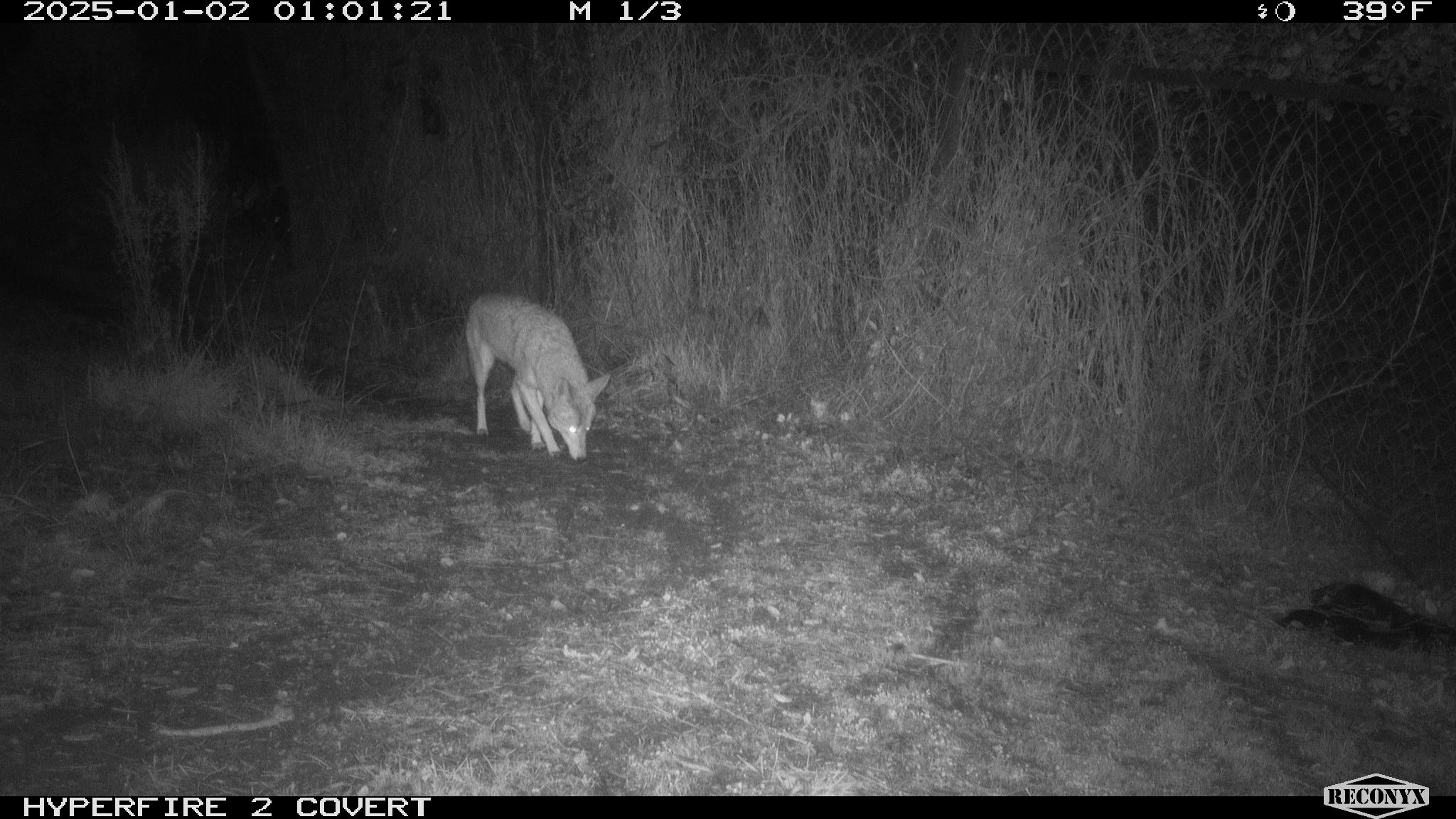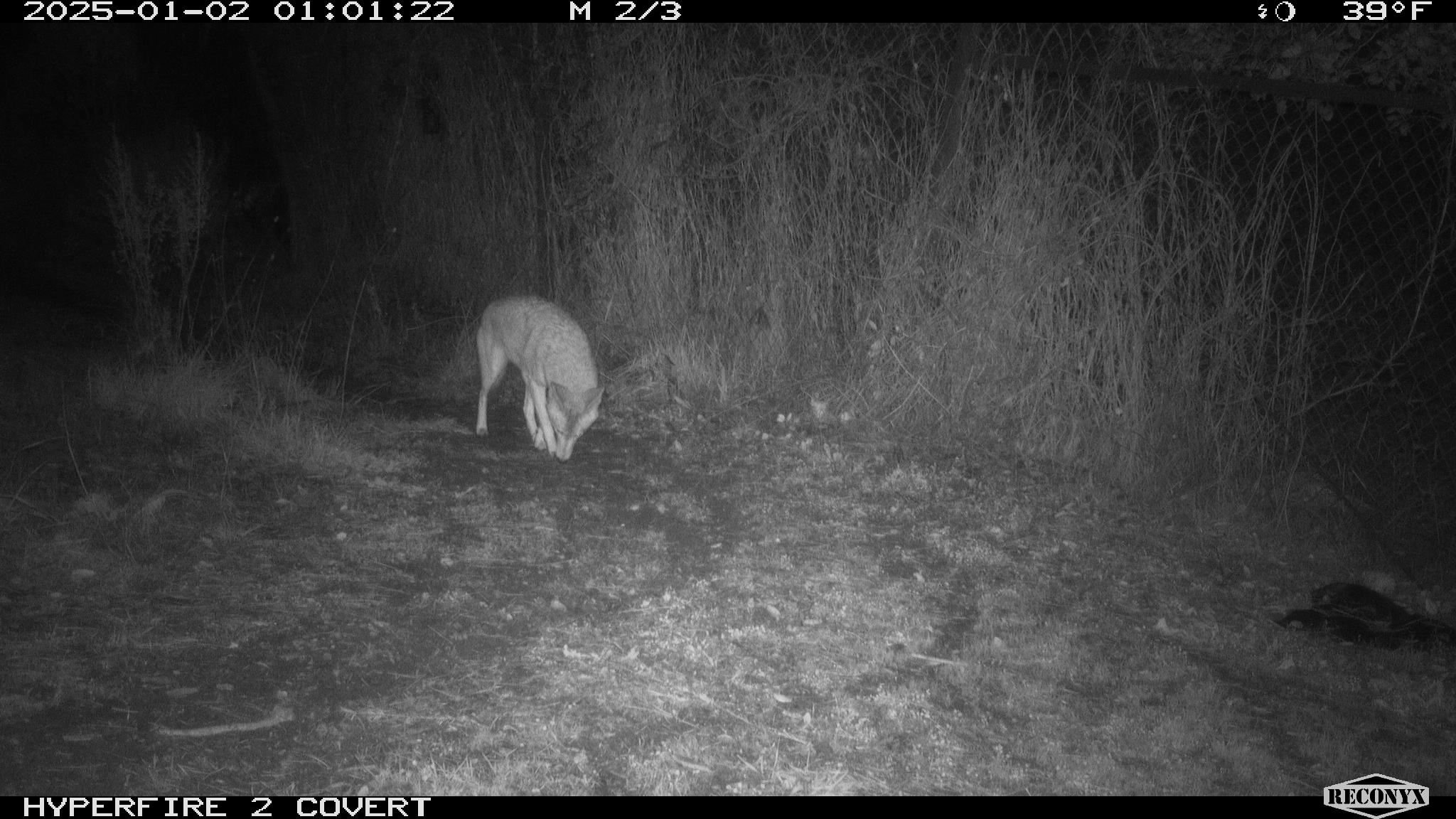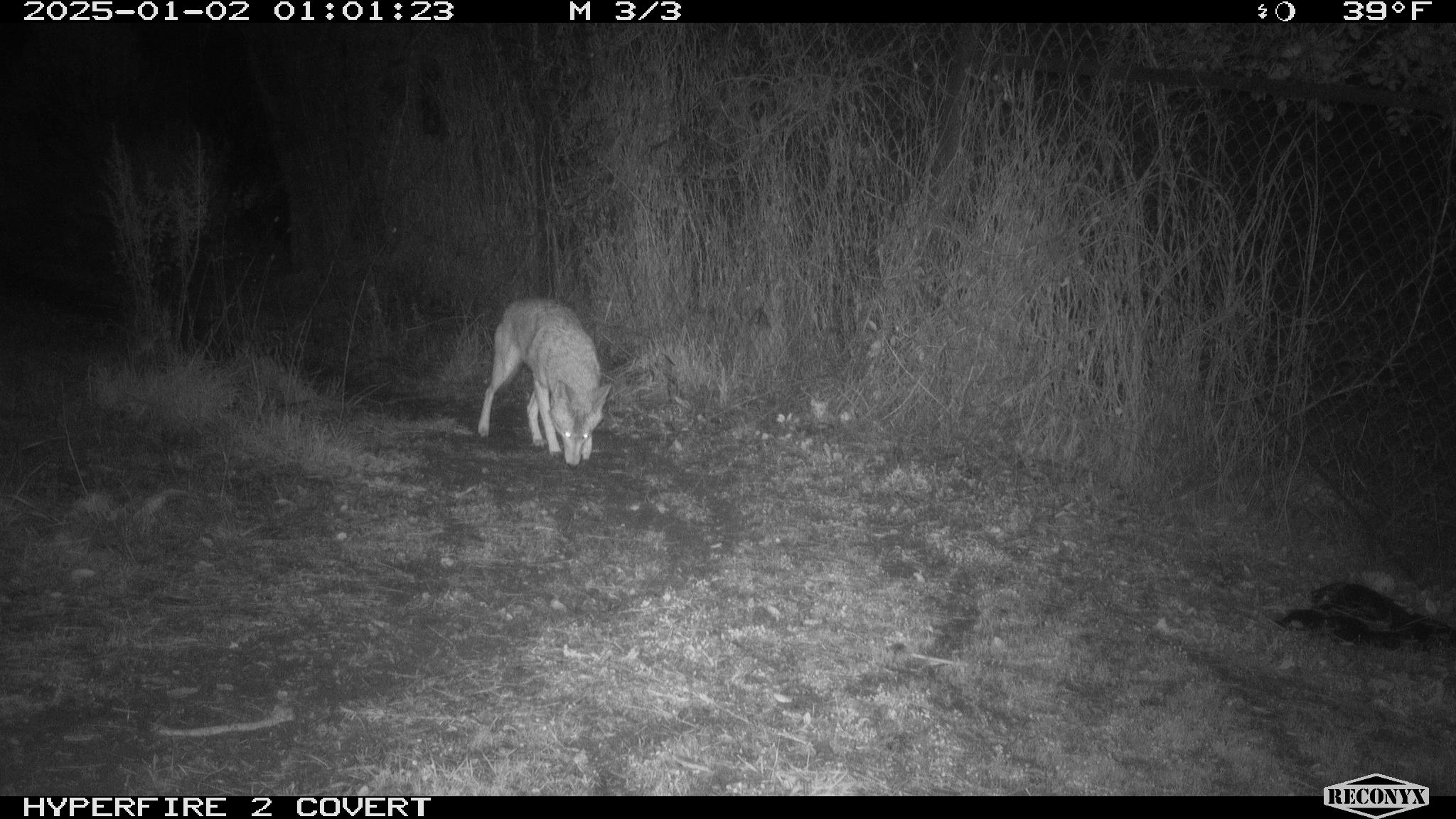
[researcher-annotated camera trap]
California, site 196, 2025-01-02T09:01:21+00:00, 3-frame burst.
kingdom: Animalia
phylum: Chordata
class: Mammalia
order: Carnivora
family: Canidae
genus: Canis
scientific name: Canis latrans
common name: coyote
Coyote (Canis latrans).